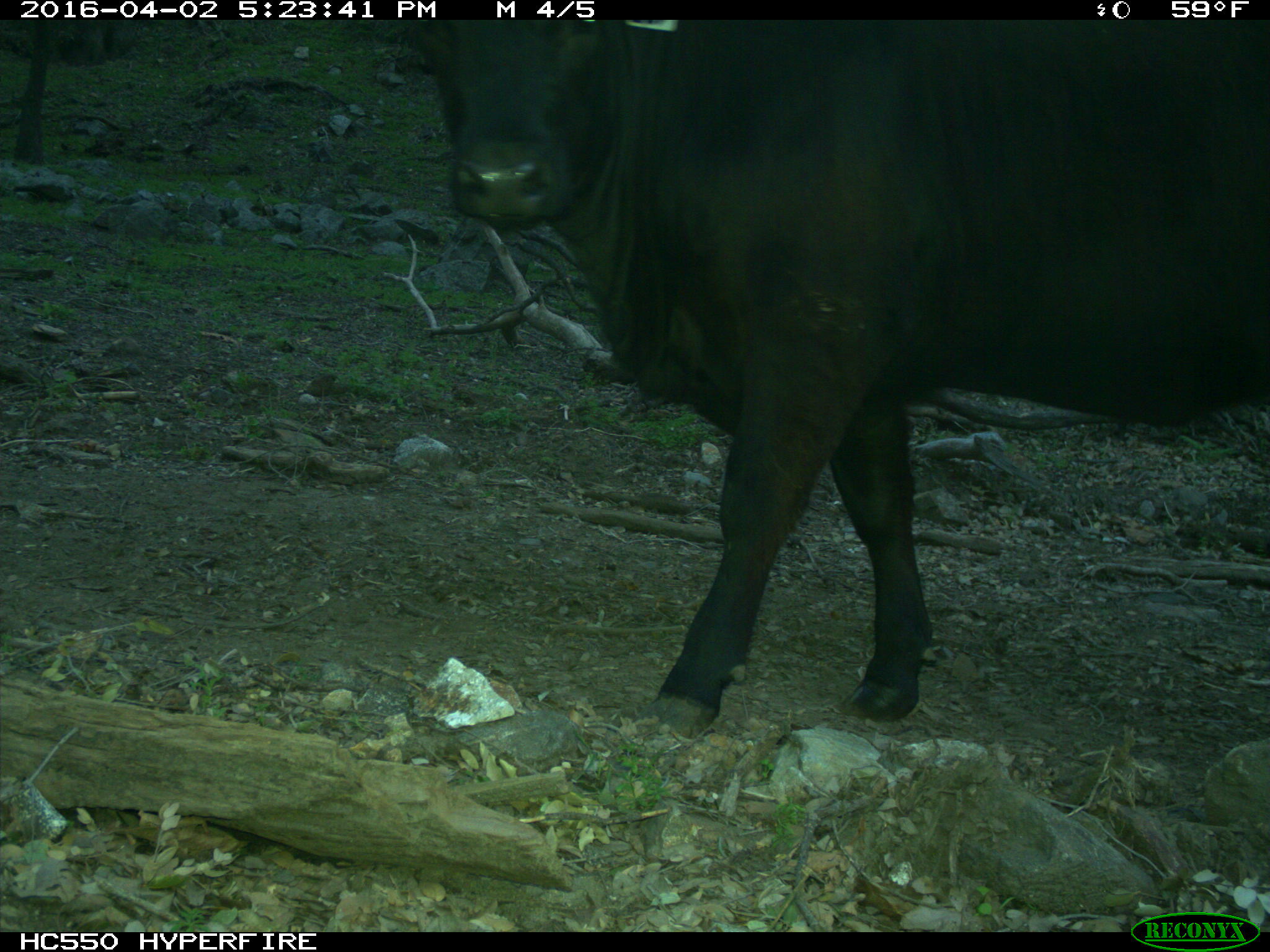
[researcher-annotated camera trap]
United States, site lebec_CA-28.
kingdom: Animalia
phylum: Chordata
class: Mammalia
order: Artiodactyla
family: Bovidae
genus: Bos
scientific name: Bos taurus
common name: domestic cow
Bos taurus (domestic cow).